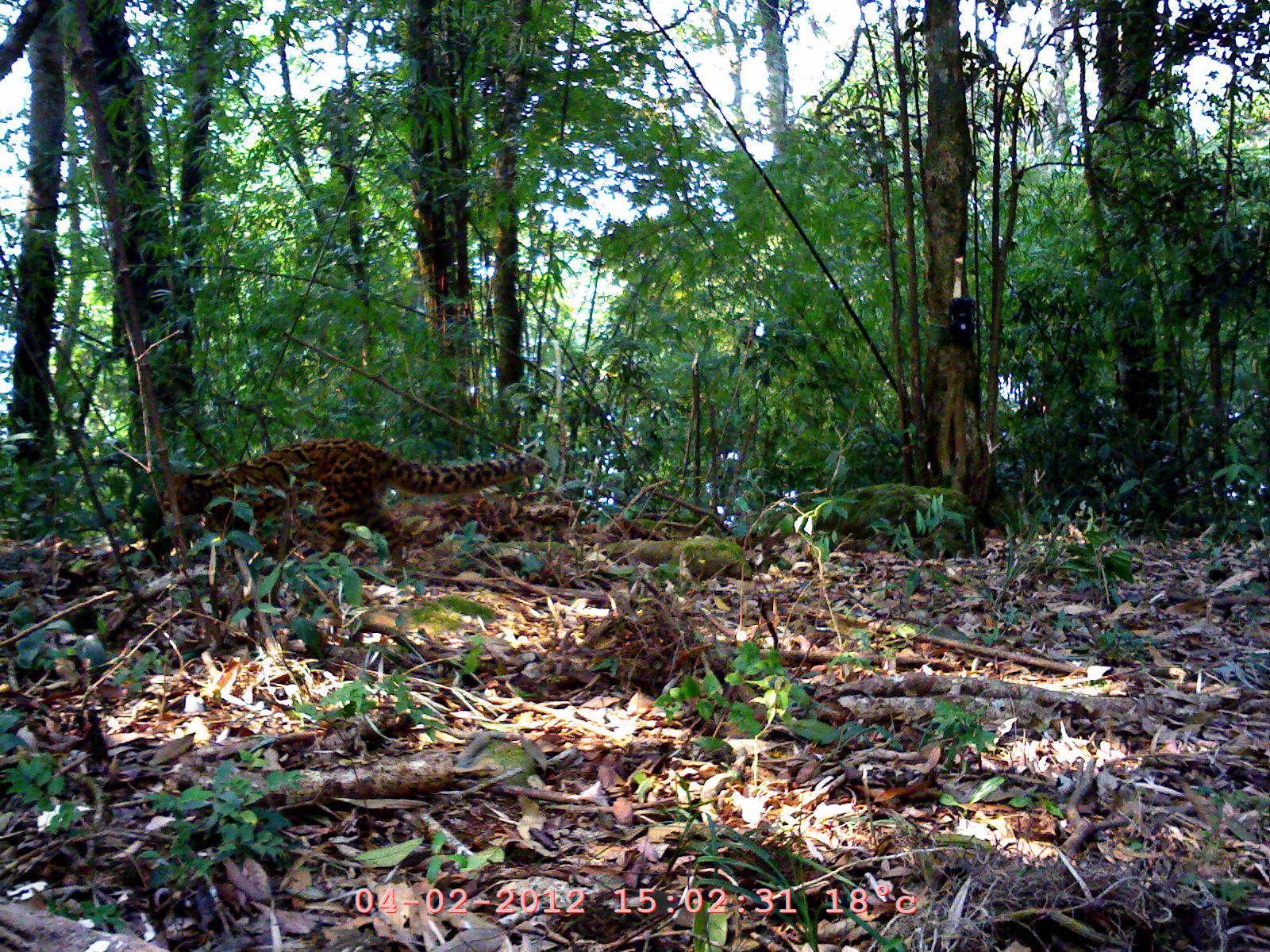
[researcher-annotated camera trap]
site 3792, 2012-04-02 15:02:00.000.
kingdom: Animalia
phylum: Chordata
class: Mammalia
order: Carnivora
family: Felidae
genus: Pardofelis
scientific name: Pardofelis marmorata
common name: marbled cat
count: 1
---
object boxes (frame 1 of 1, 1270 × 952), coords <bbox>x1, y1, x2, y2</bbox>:
pardofelis marmorata: <bbox>160, 436, 549, 578</bbox>